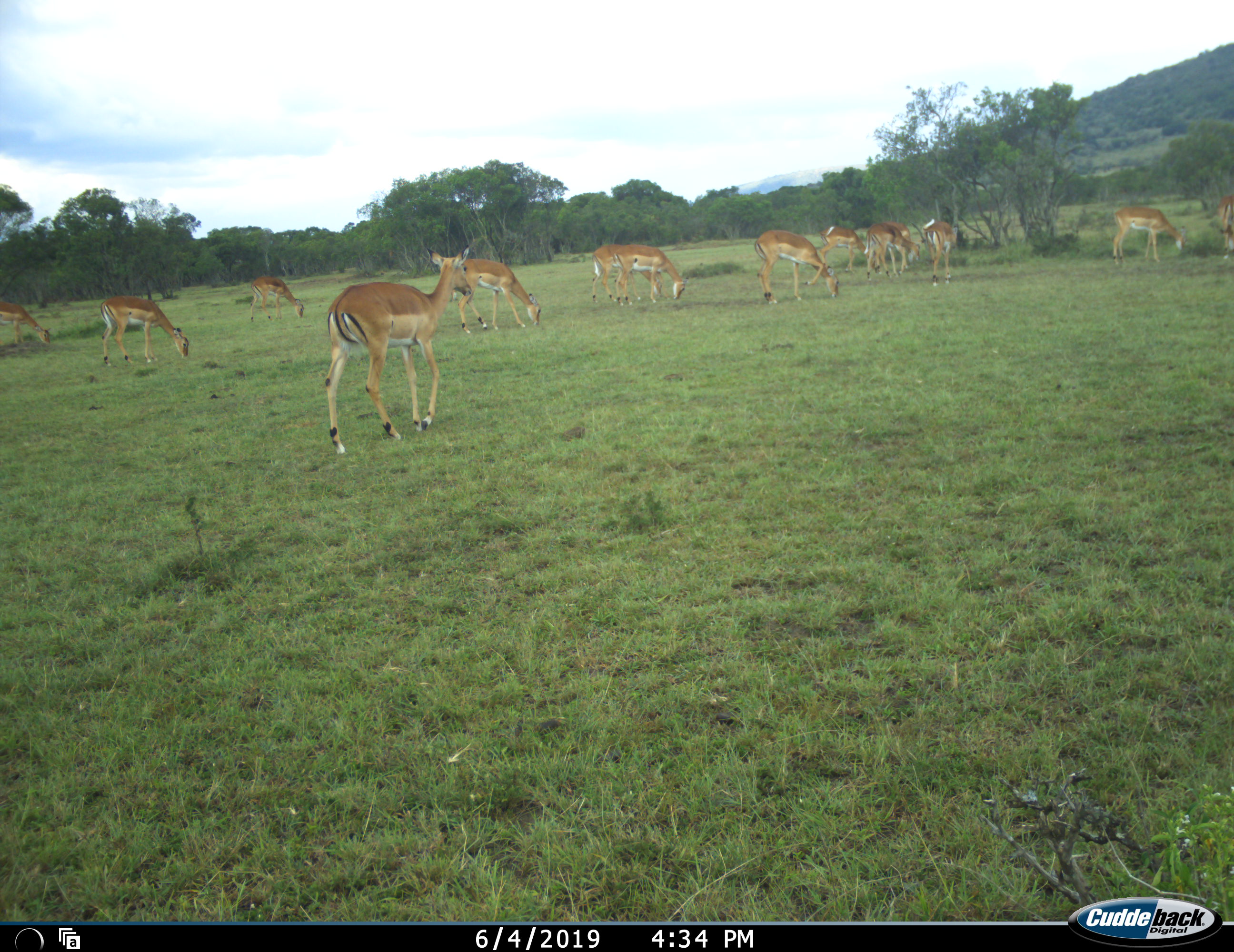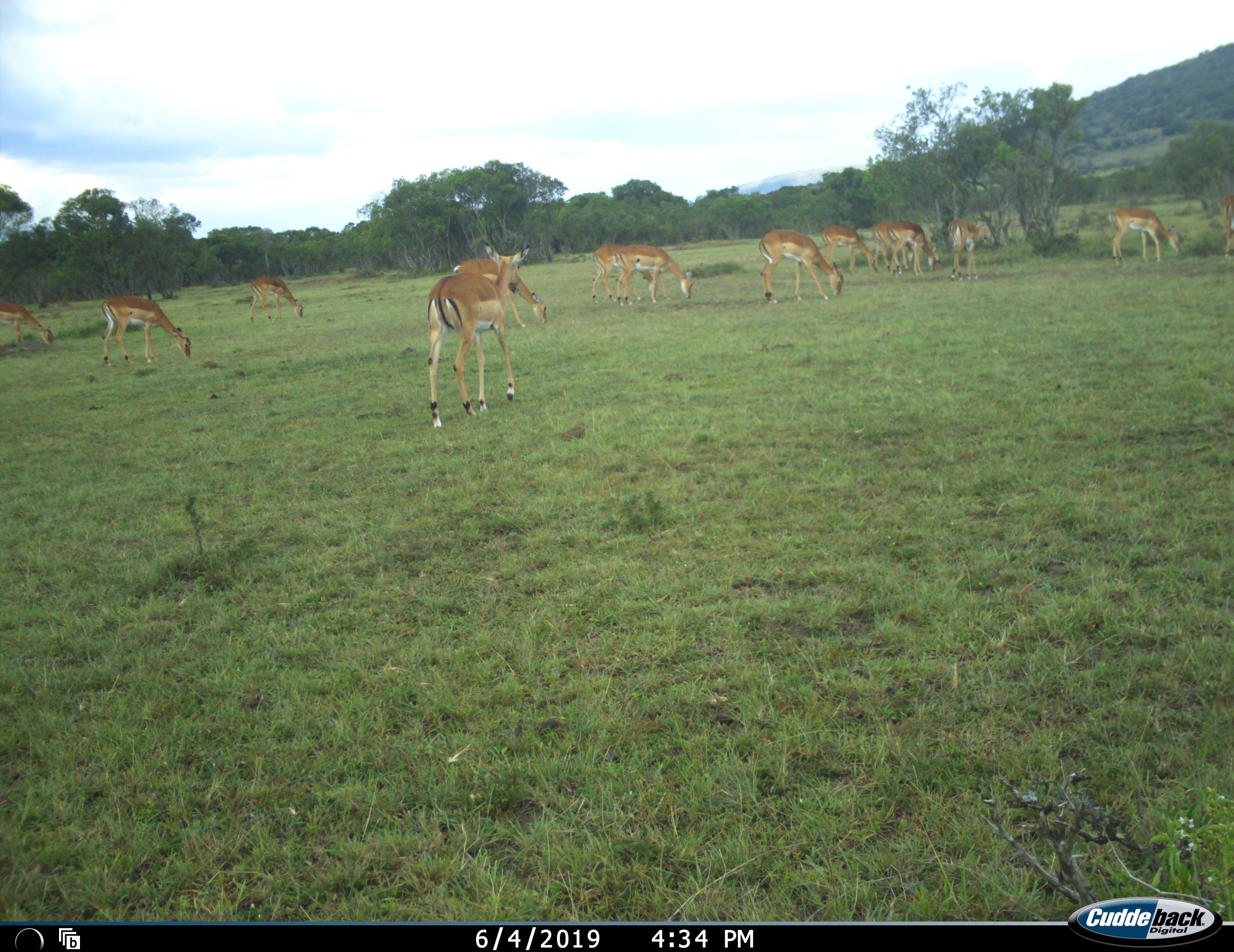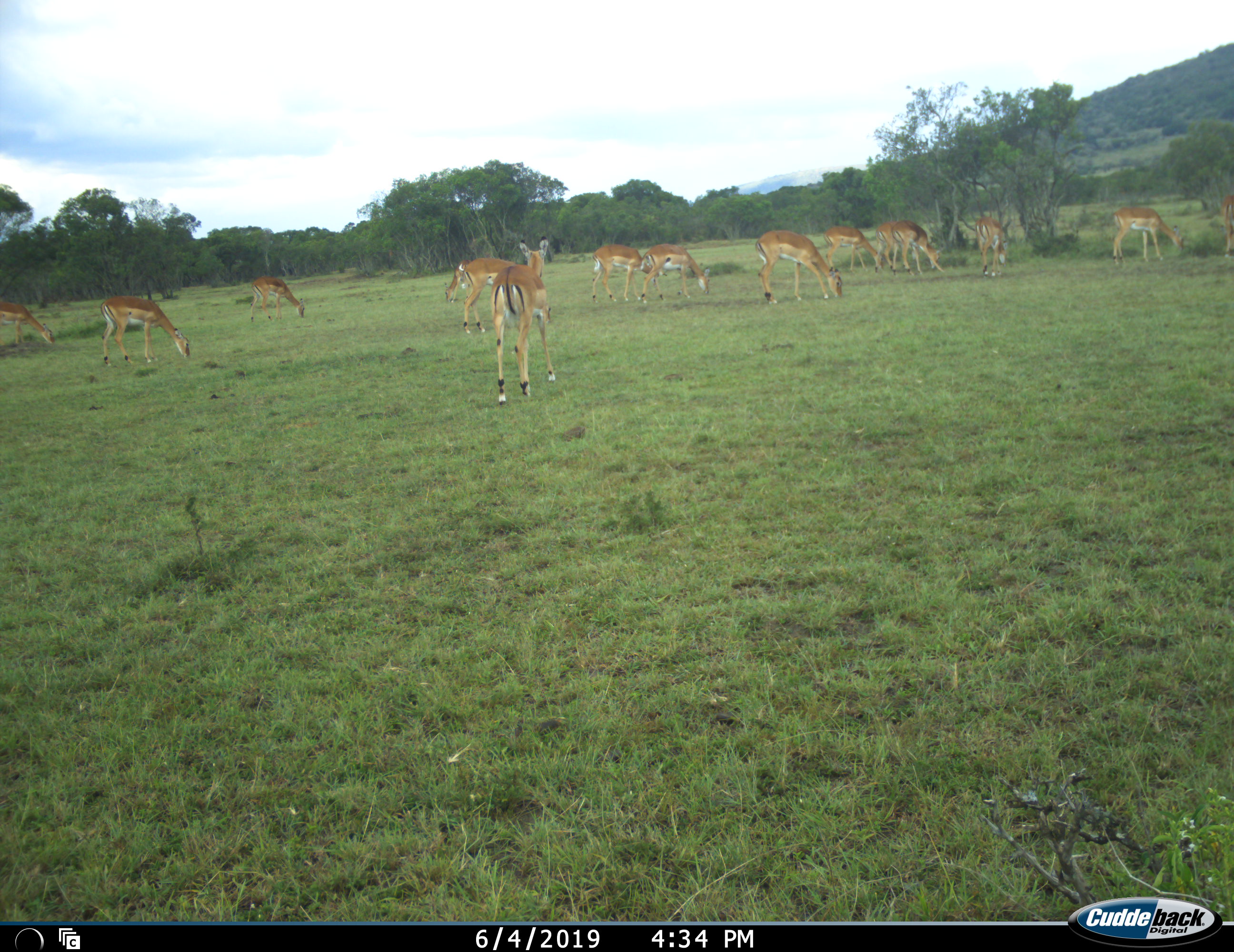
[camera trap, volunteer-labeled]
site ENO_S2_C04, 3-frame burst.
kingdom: Animalia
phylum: Chordata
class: Mammalia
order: Artiodactyla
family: Bovidae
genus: Aepyceros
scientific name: Aepyceros melampus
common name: impala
Impala (Aepyceros melampus), count 11-50. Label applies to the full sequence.